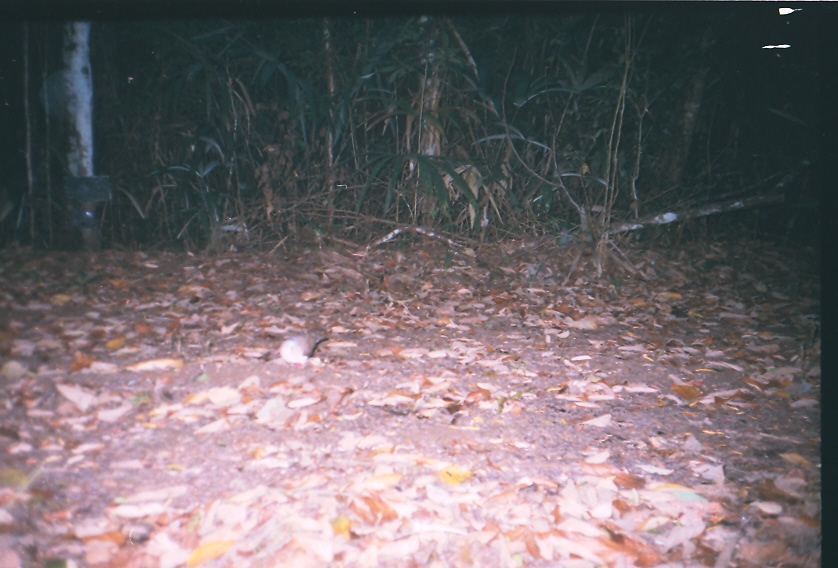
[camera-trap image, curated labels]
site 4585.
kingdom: Animalia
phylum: Chordata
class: Aves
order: Columbiformes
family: Columbidae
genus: Leptotila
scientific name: Leptotila verreauxi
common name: white-tipped dove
Leptotila verreauxi (white-tipped dove).